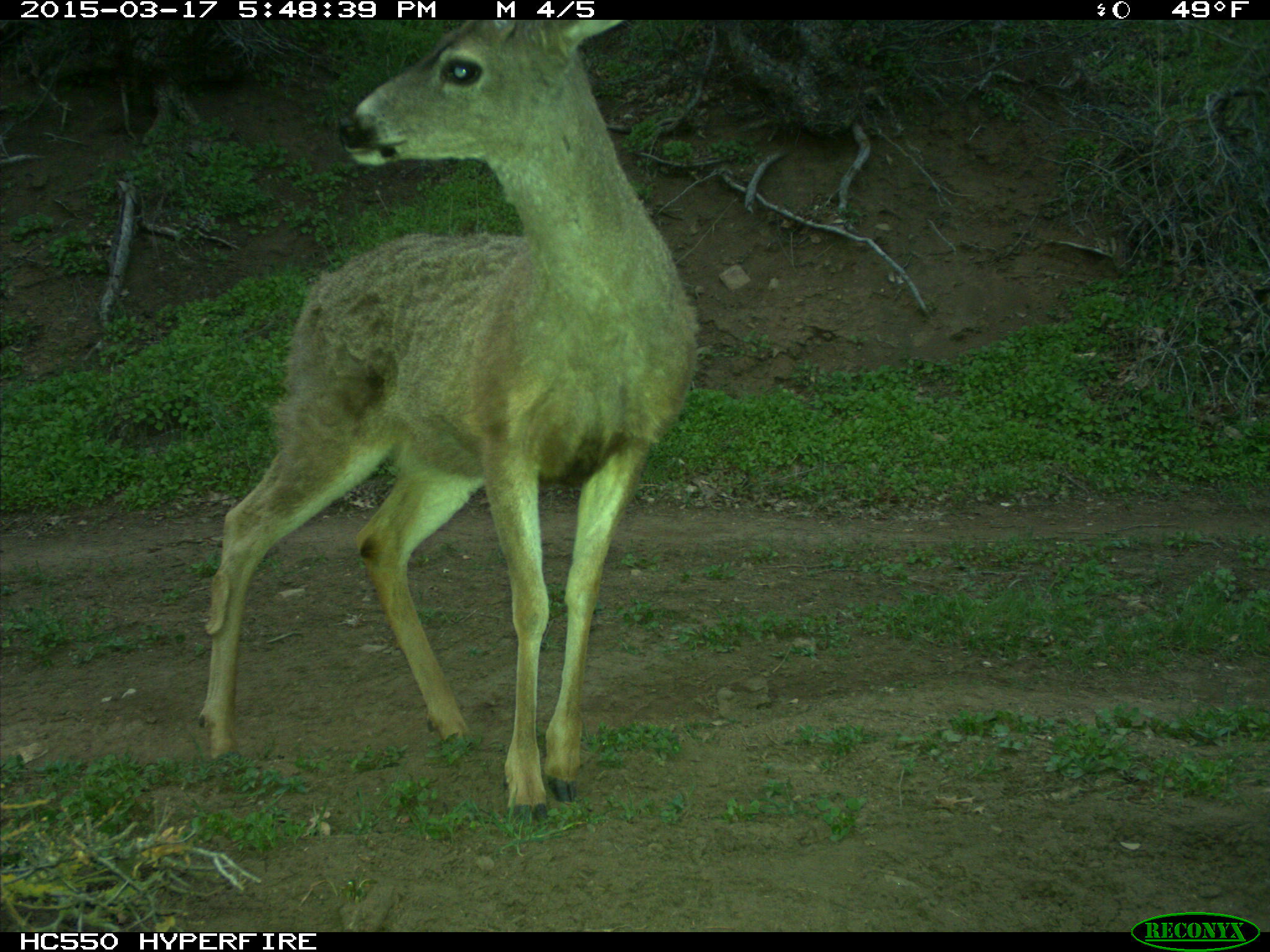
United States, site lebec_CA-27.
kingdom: Animalia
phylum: Chordata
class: Mammalia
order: Artiodactyla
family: Cervidae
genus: Odocoileus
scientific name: Odocoileus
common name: deer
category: unidentified deer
Unidentified deer (deer) (Odocoileus).